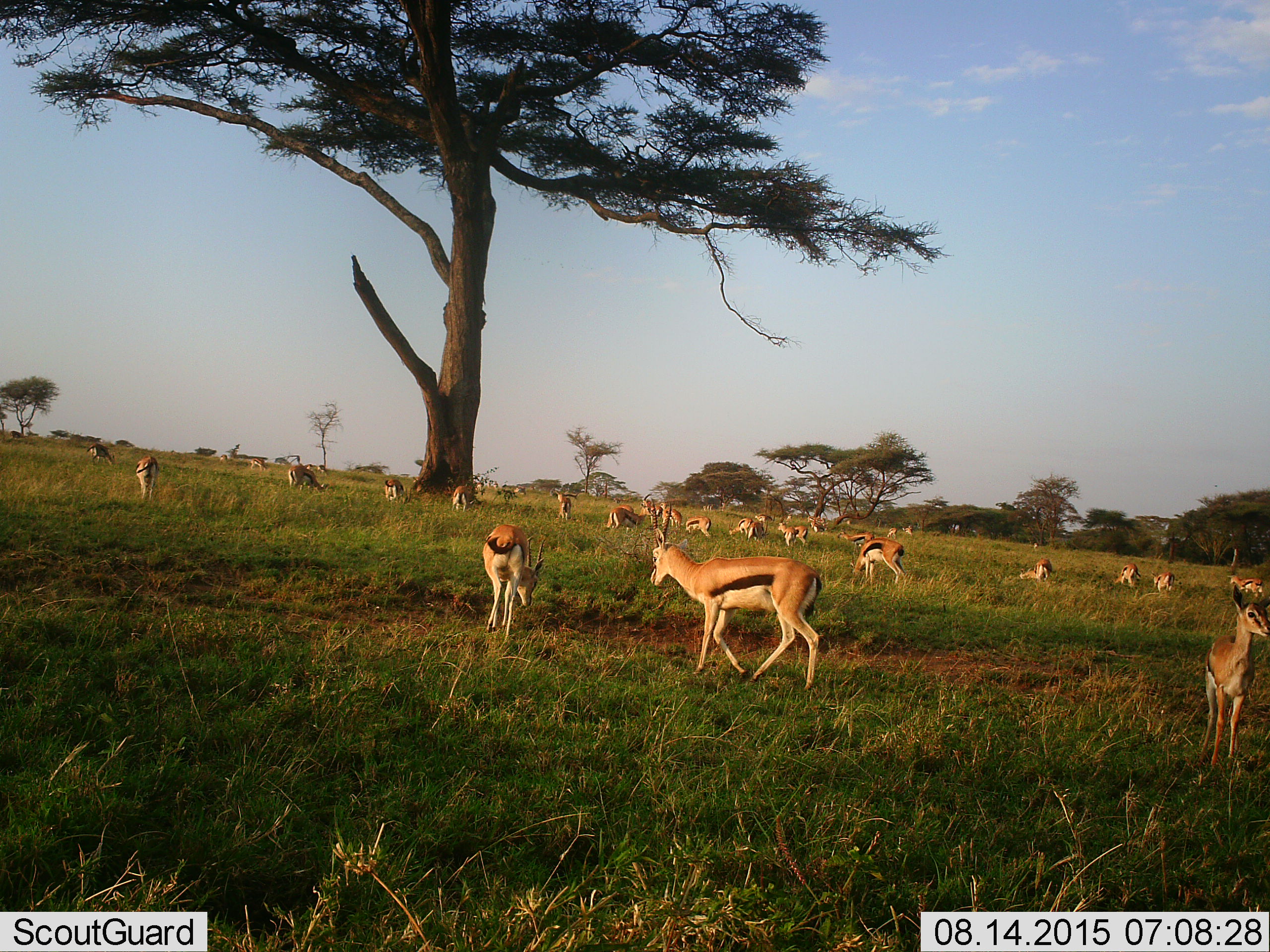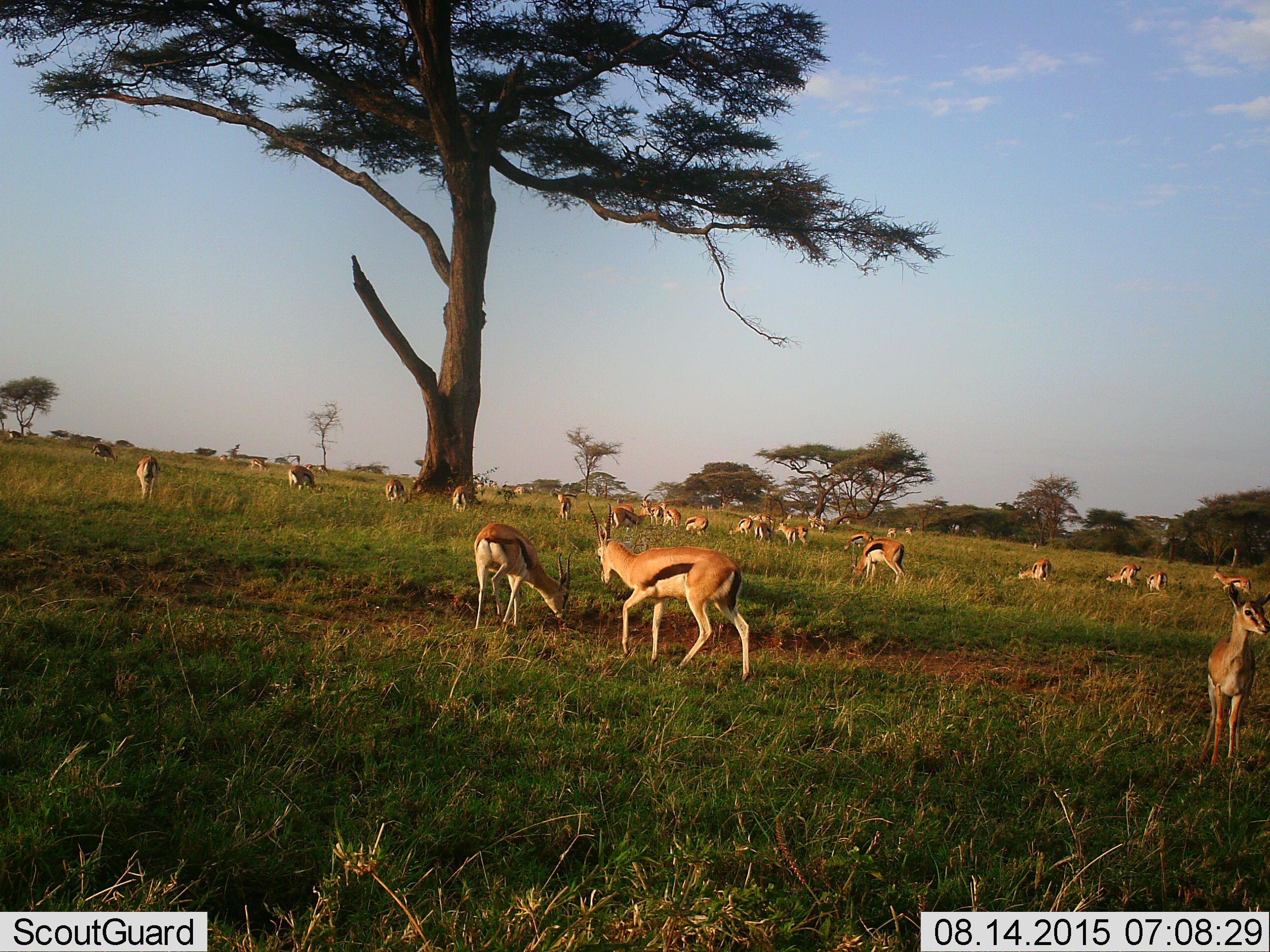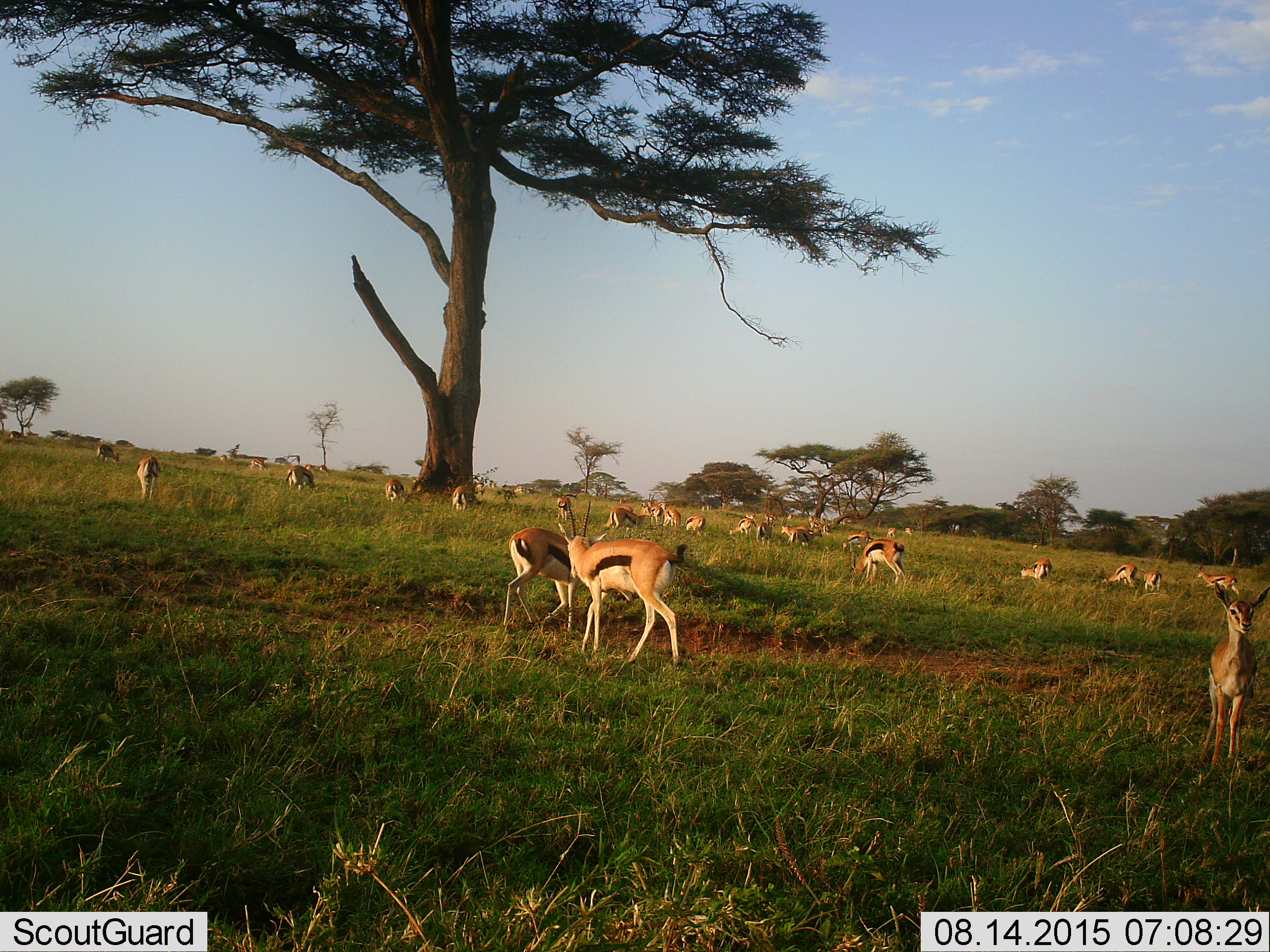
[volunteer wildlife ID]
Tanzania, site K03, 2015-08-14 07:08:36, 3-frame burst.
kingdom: Animalia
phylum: Chordata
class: Mammalia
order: Artiodactyla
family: Bovidae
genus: Eudorcas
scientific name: Eudorcas thomsonii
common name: thomson's gazelle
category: gazellethomsons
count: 11-50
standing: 70%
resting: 50%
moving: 90%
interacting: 10%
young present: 20%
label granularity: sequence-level